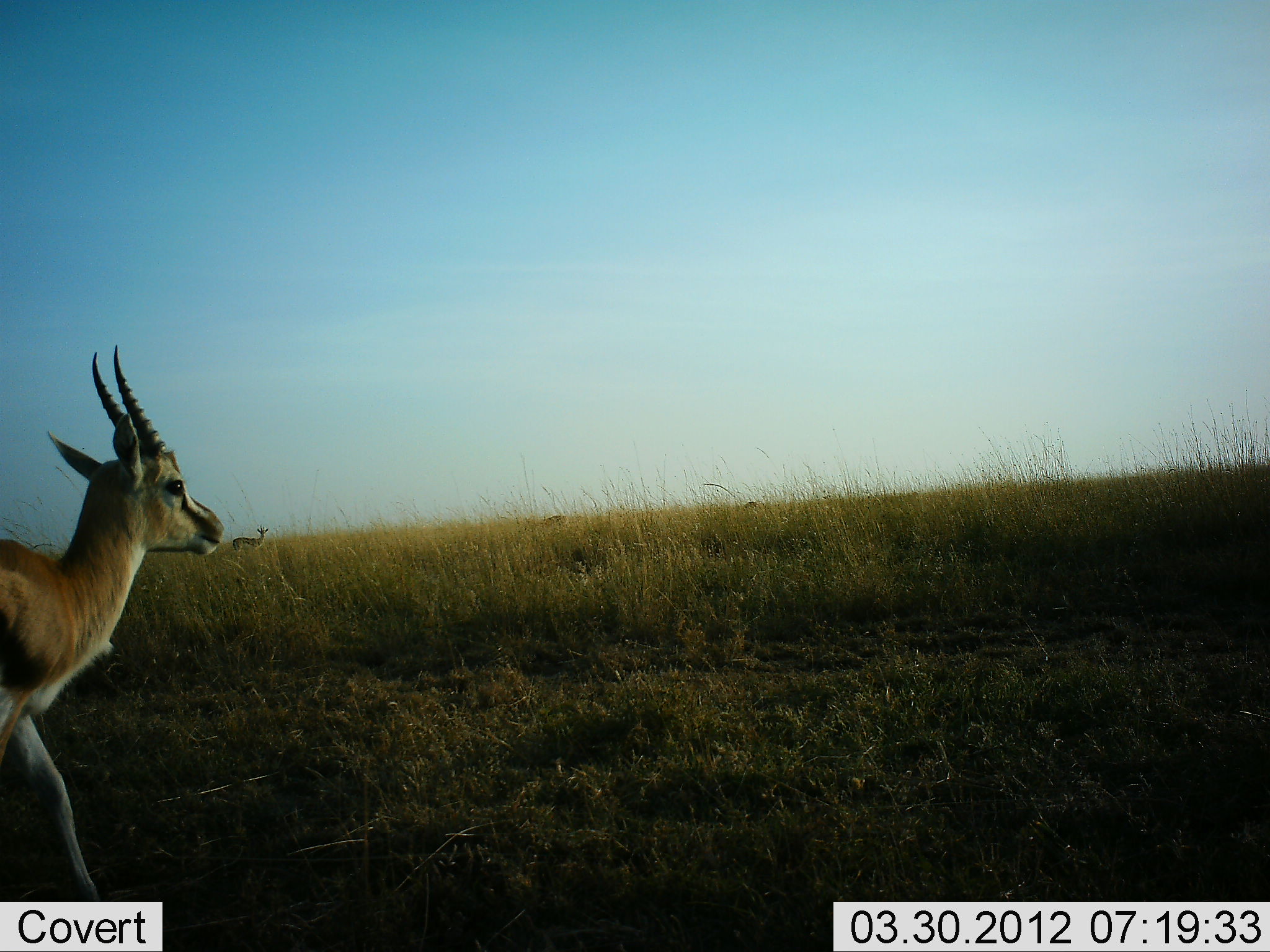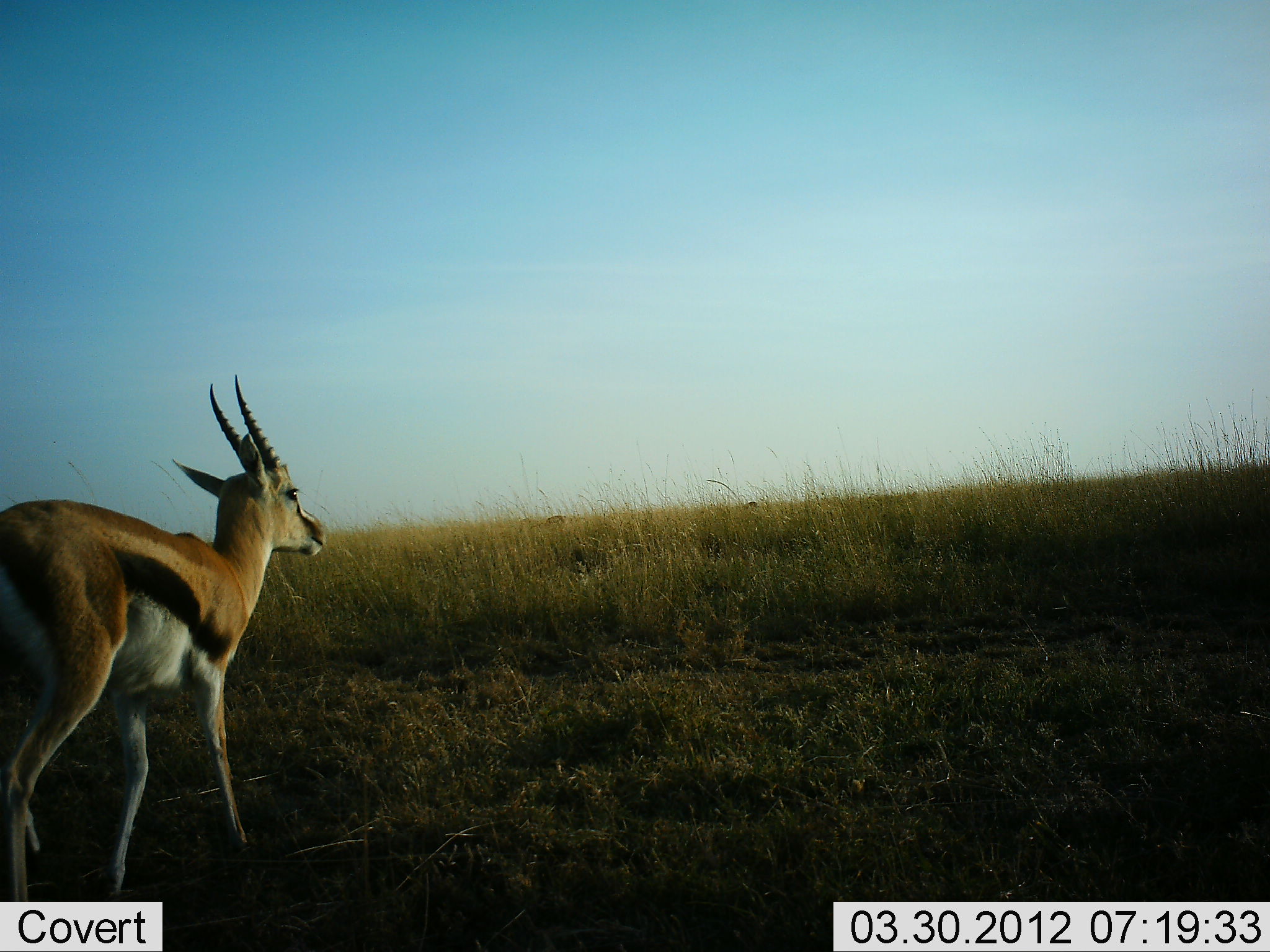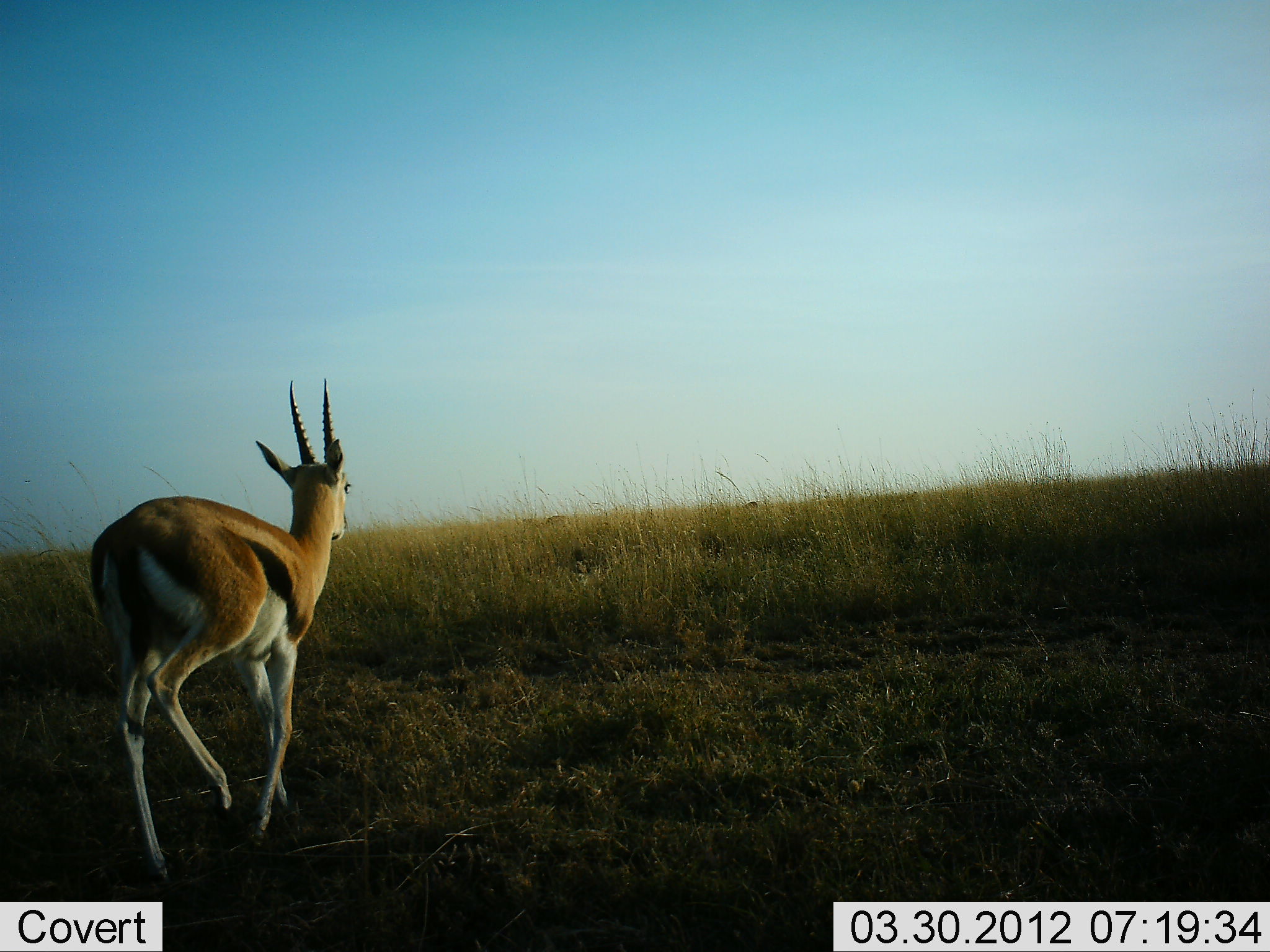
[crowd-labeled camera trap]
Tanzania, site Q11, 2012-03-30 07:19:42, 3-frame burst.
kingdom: Animalia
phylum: Chordata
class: Mammalia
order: Artiodactyla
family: Bovidae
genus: Eudorcas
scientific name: Eudorcas thomsonii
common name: thomson's gazelle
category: gazellethomsons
Gazellethomsons (thomson's gazelle) (Eudorcas thomsonii), count 1. Behavior (volunteer vote fractions): standing 31%, resting 0%, moving 85%, interacting 0%. Young present (vote fraction): 0%. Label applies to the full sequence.